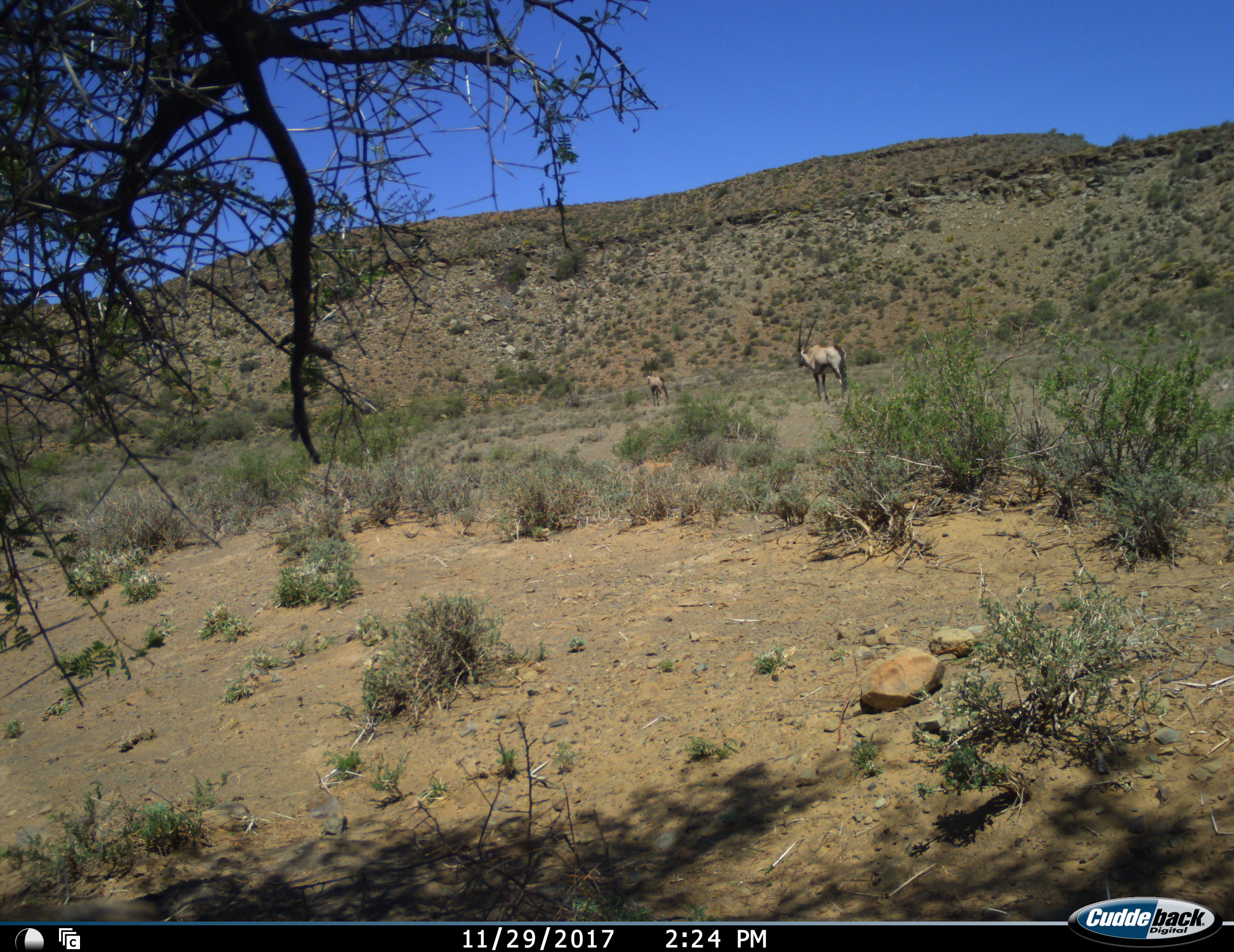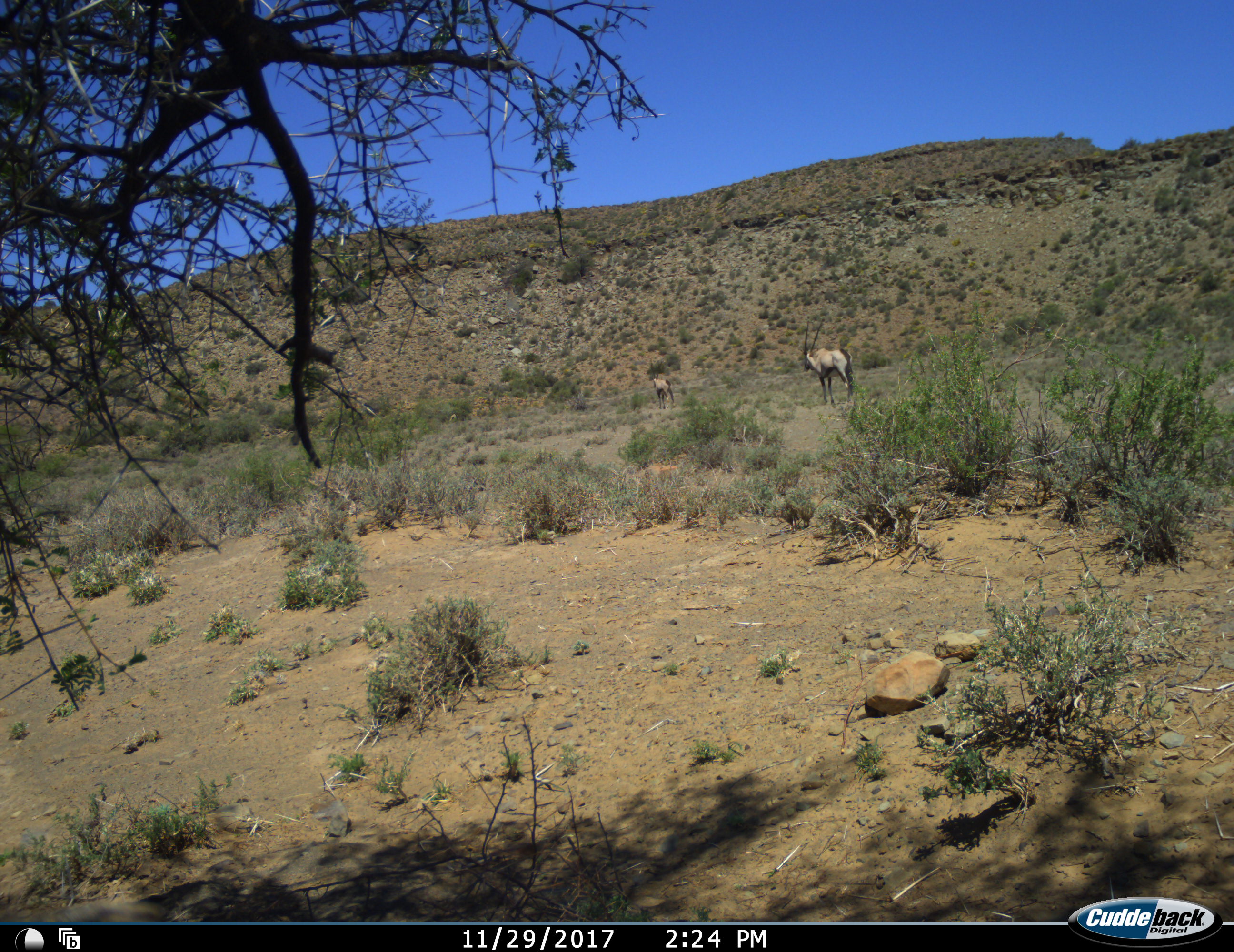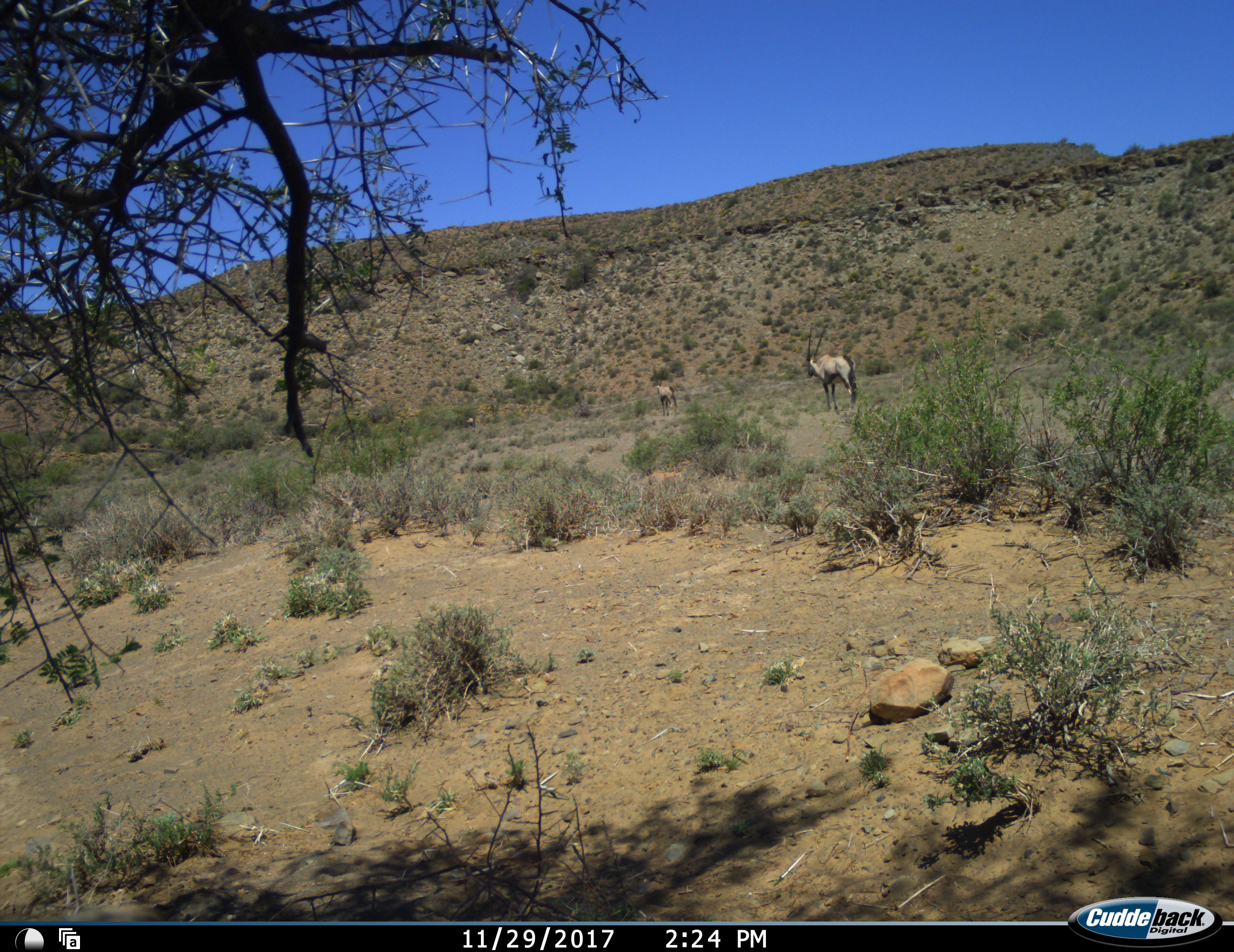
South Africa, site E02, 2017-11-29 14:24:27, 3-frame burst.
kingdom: Animalia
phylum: Chordata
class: Mammalia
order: Artiodactyla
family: Bovidae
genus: Oryx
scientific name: Oryx gazella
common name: gemsbok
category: gemsbokoryx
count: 2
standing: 90%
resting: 0%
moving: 10%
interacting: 0%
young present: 20%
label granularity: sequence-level